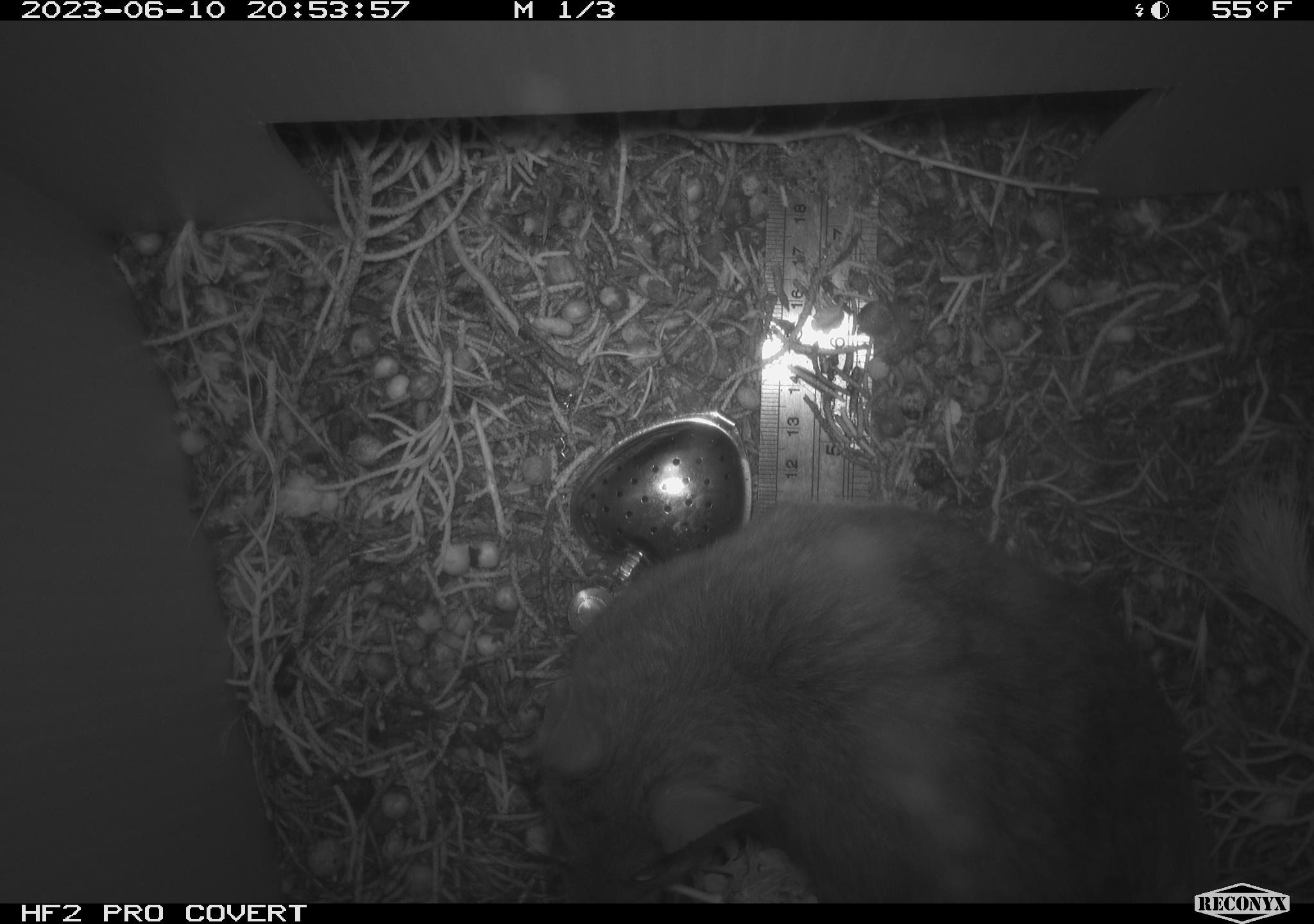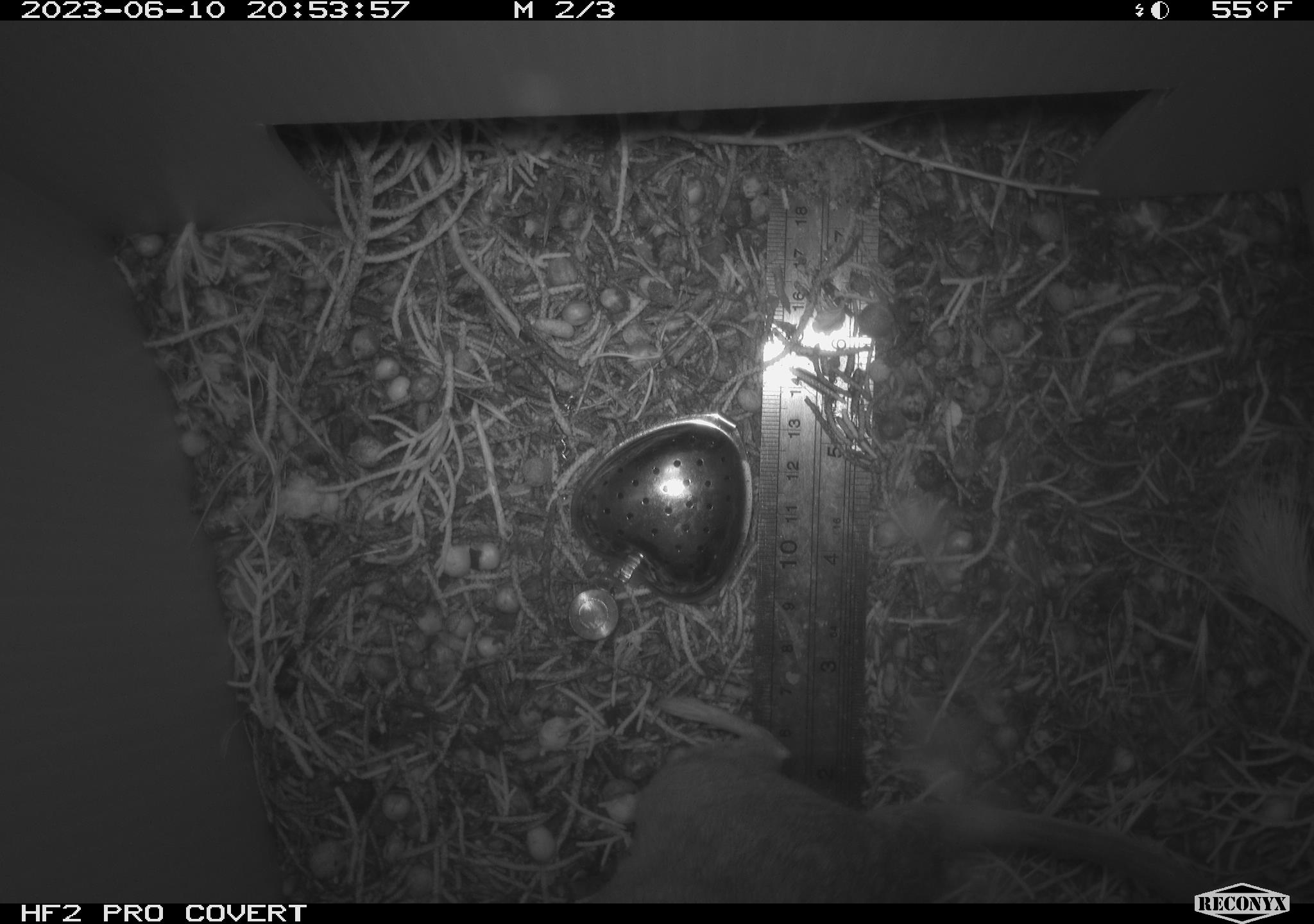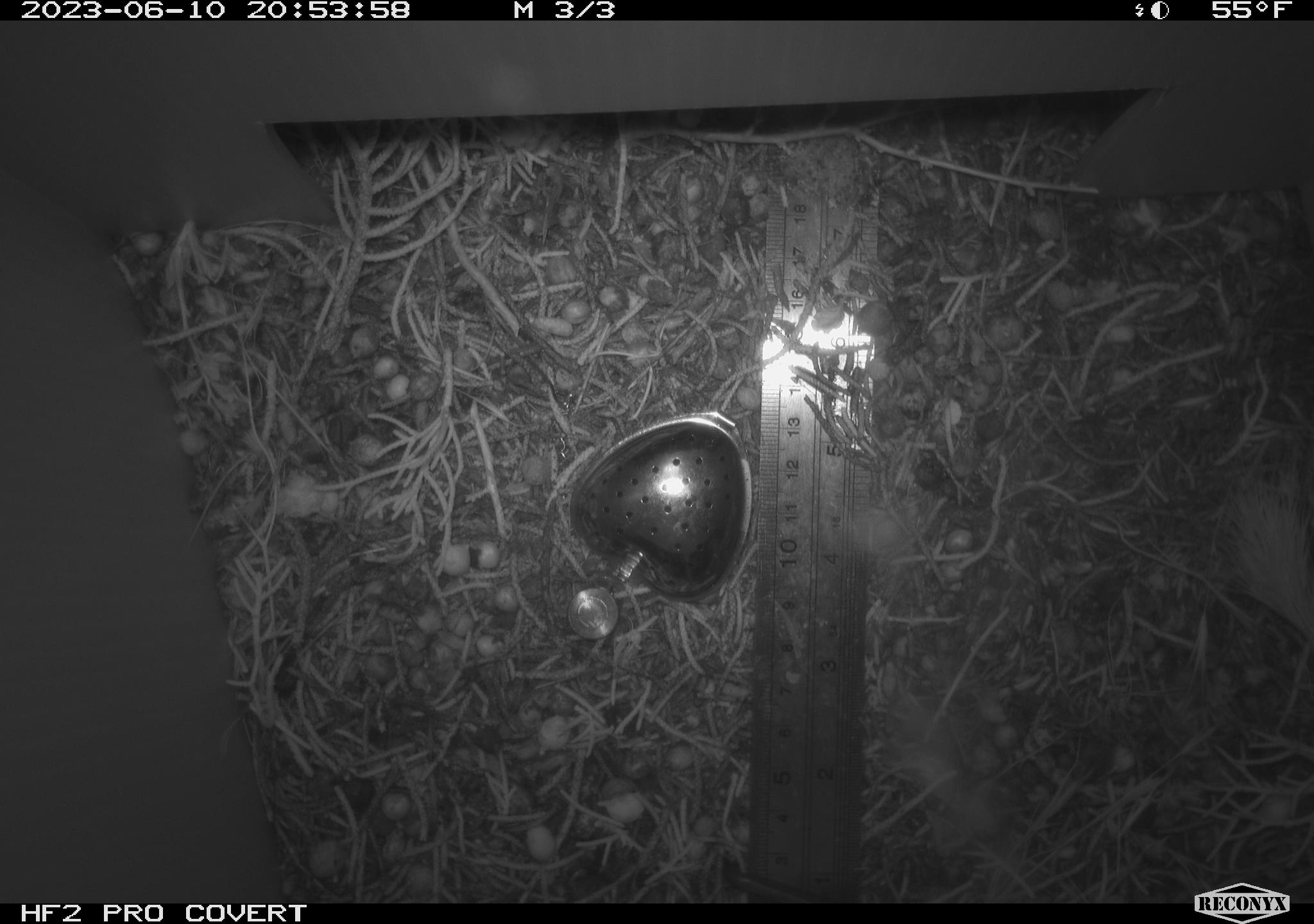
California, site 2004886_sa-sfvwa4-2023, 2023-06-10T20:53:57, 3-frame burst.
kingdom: Animalia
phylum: Chordata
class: Mammalia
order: Rodentia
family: Cricetidae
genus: Neotoma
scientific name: Neotoma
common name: pack rat or woodrat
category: neotoma species